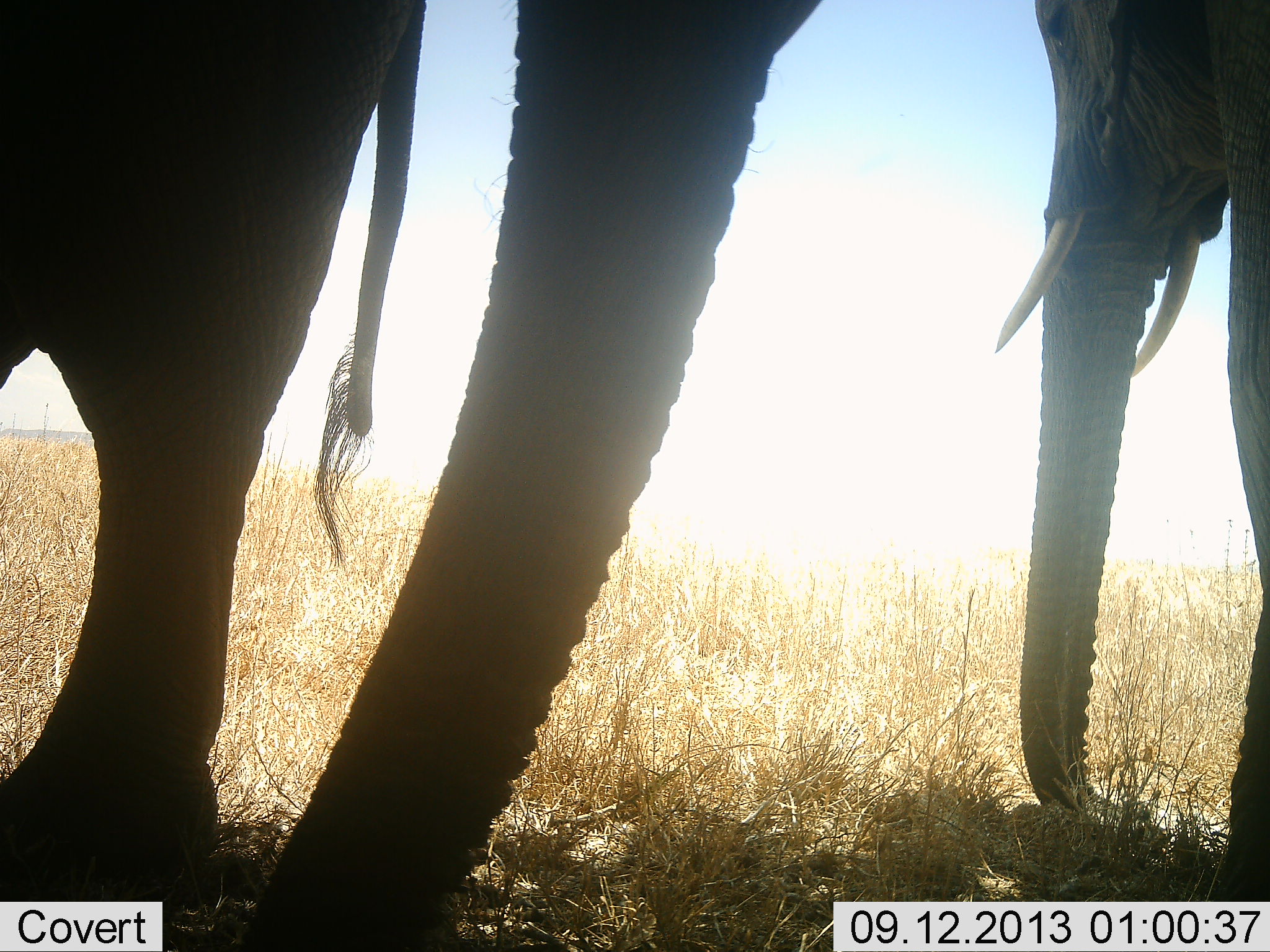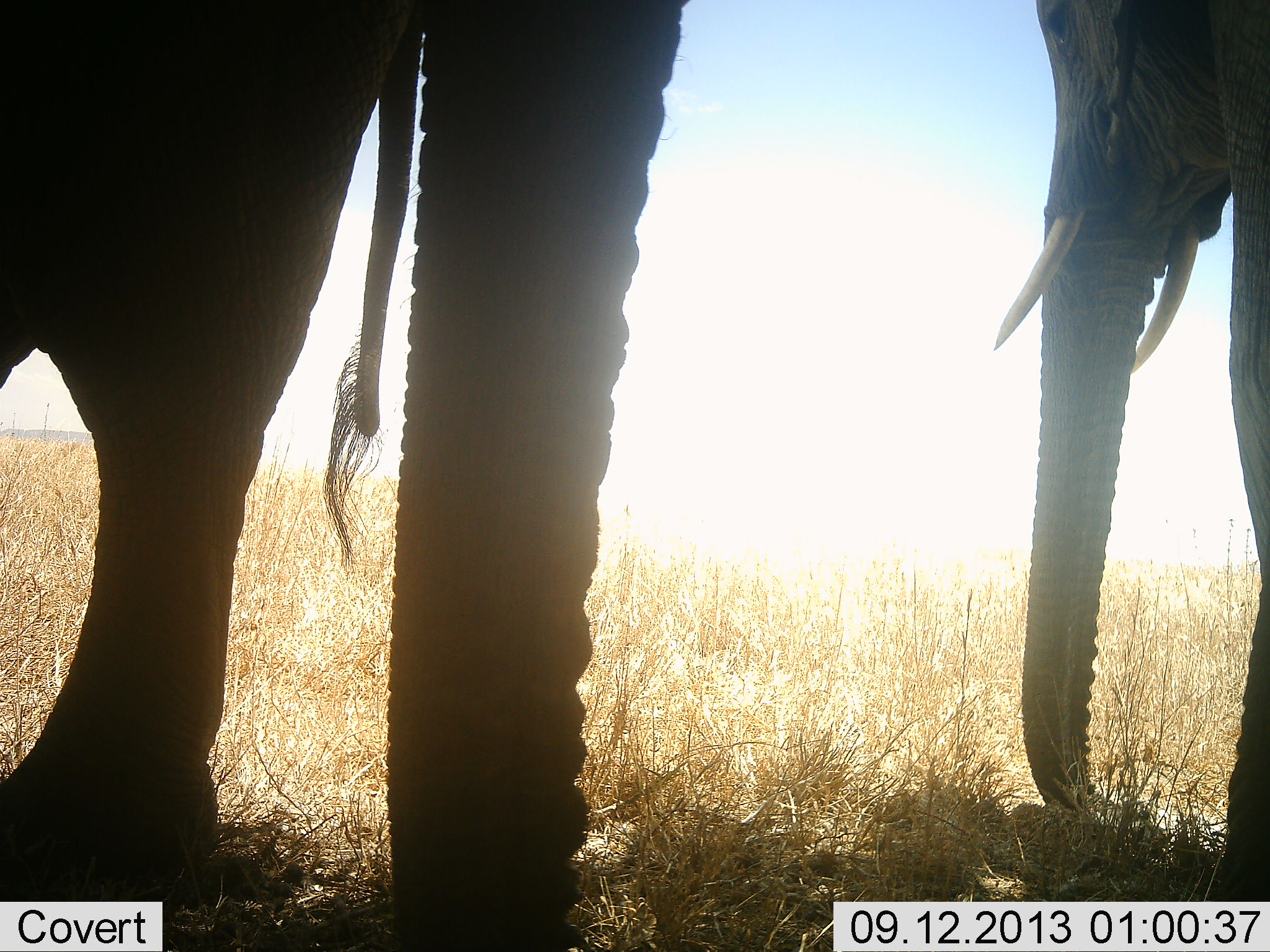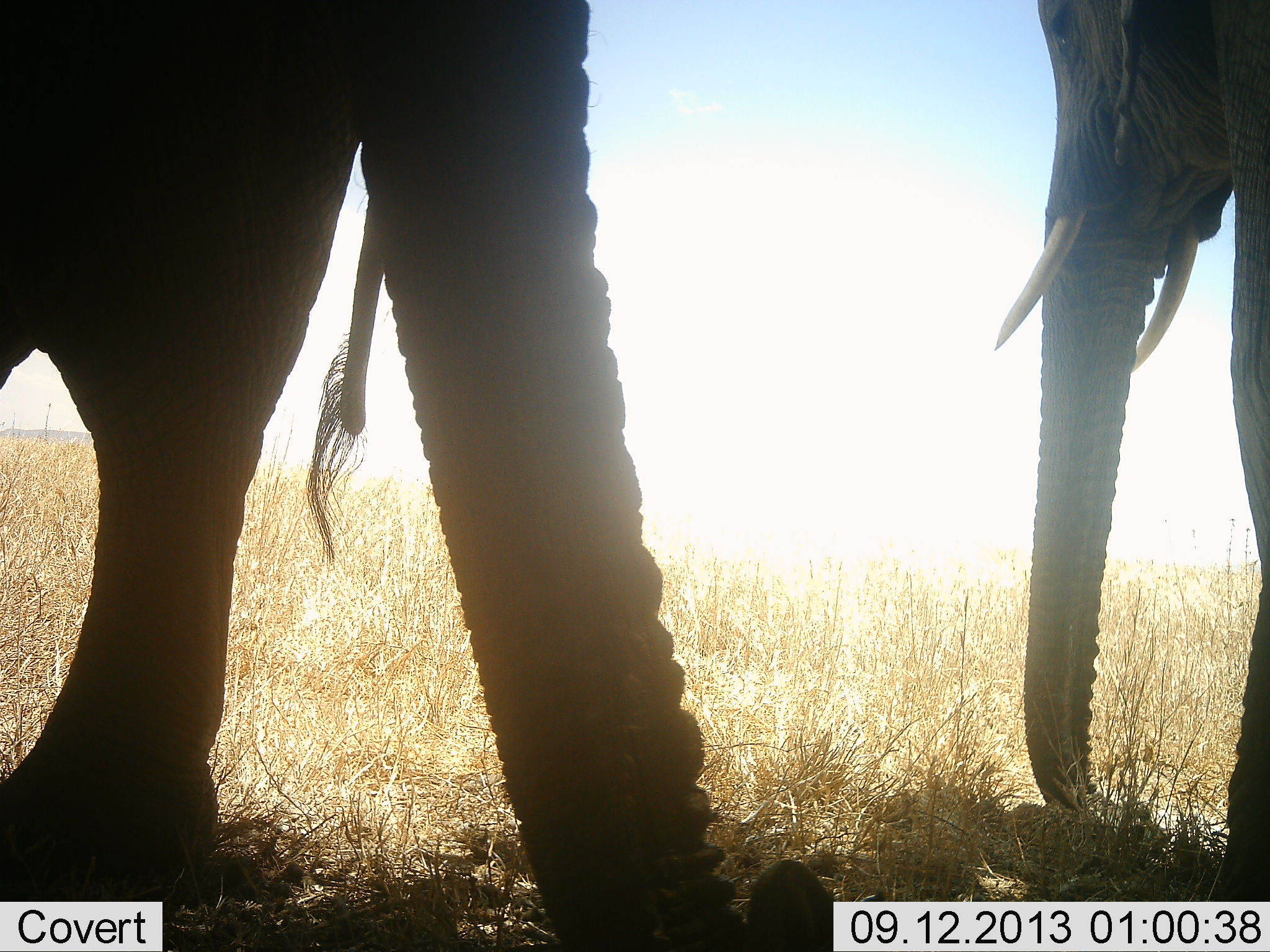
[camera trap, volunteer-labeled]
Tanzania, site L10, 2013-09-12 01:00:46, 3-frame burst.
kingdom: Animalia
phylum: Chordata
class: Mammalia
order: Proboscidea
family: Elephantidae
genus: Loxodonta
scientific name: Loxodonta africana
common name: african bush elephant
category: elephant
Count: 3.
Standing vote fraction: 90%.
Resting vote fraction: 0%.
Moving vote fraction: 10%.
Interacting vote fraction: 0%.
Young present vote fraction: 0%.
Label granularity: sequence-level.